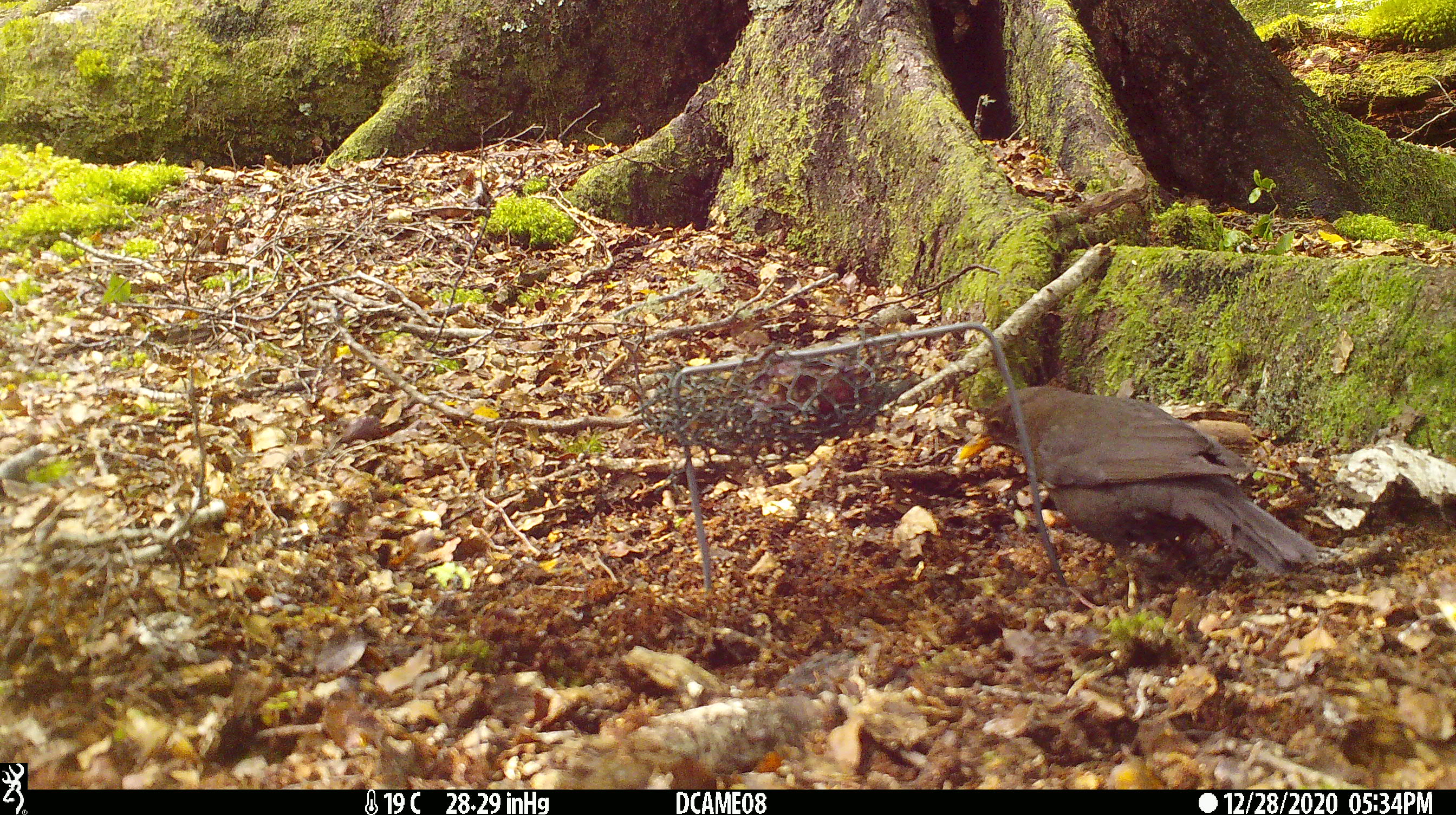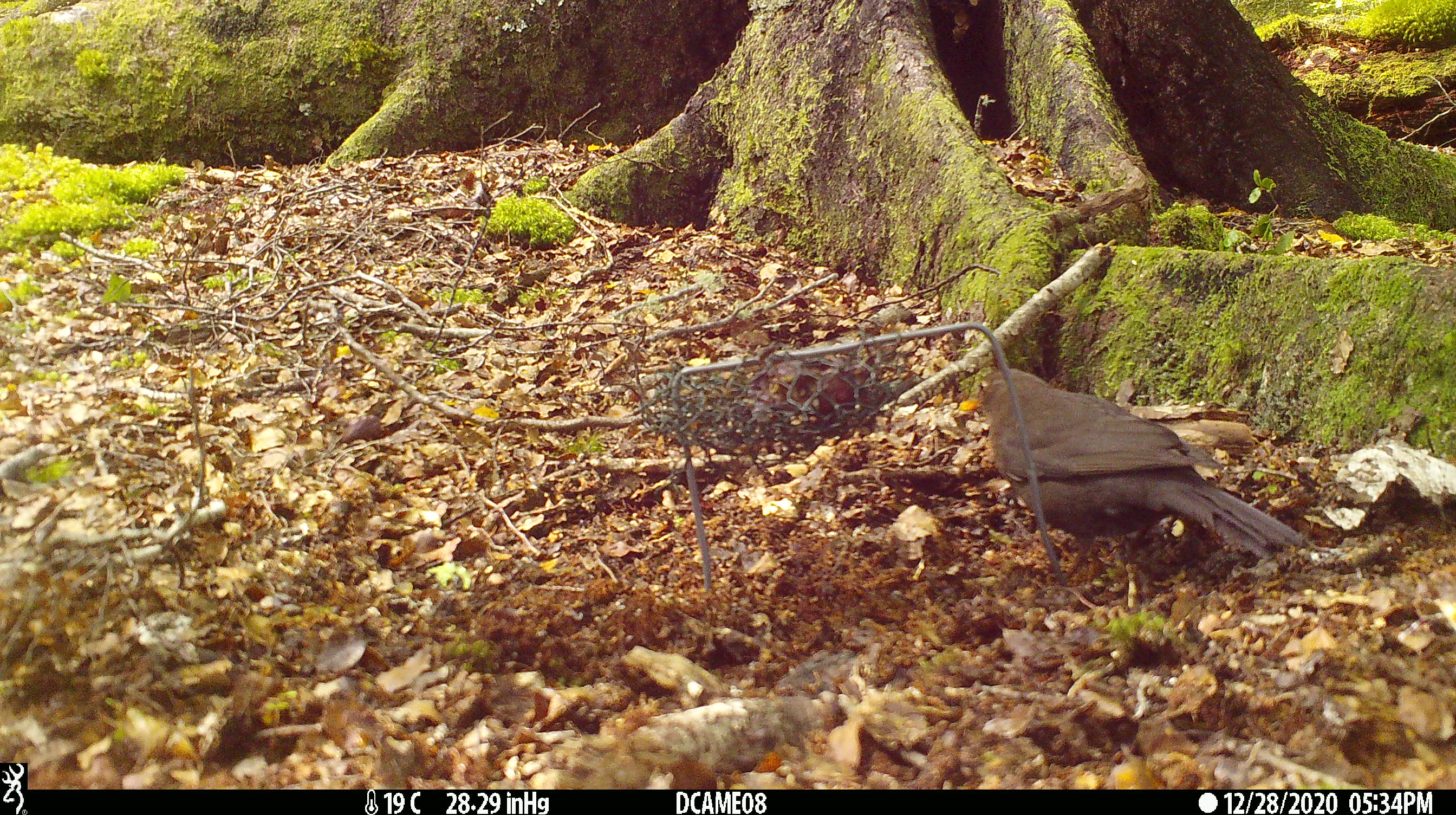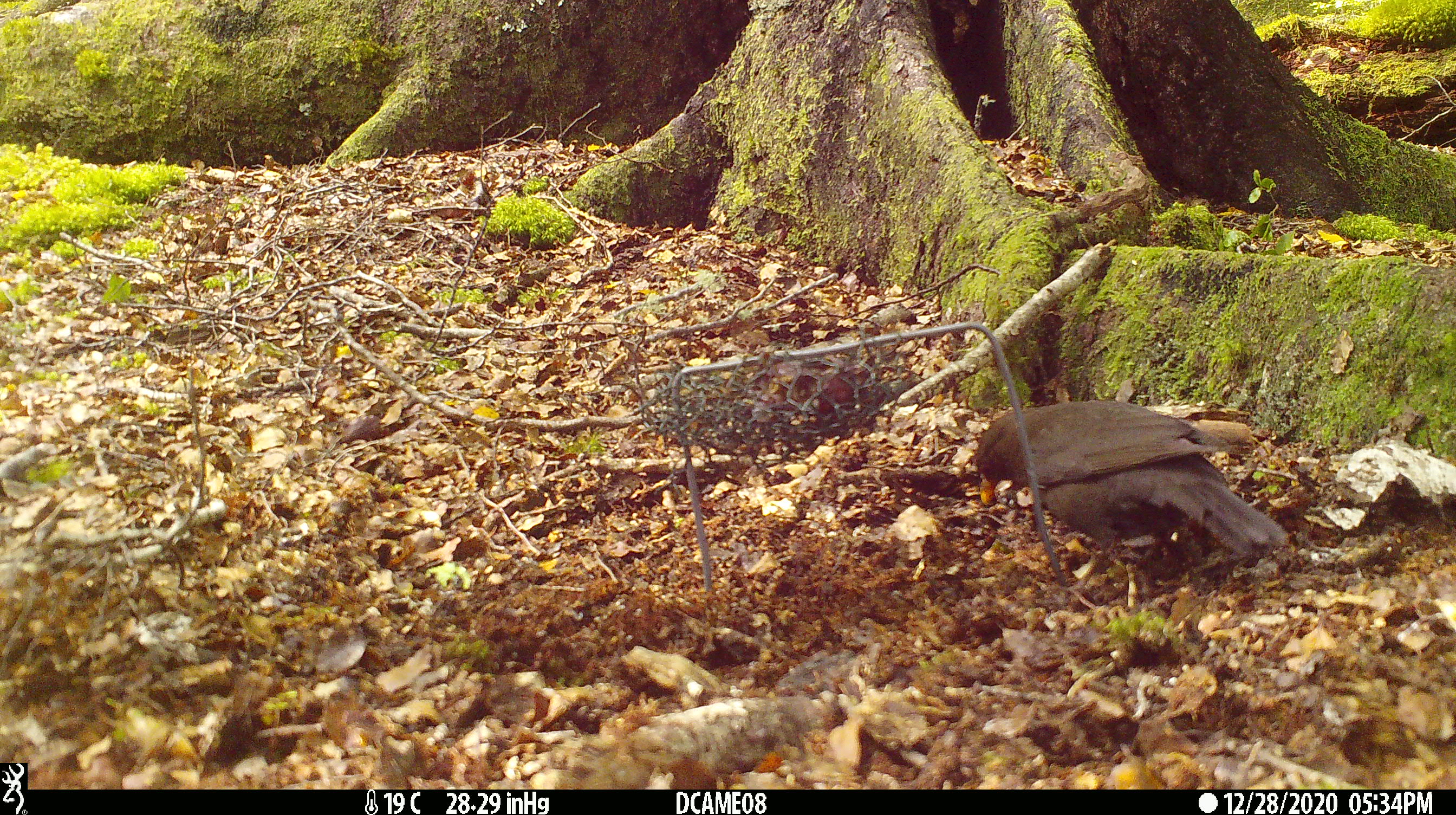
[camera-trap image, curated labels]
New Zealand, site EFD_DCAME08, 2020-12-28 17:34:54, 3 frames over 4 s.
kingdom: Animalia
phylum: Chordata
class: Aves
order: Passeriformes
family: Turdidae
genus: Turdus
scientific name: Turdus merula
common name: eurasian blackbird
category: blackbird